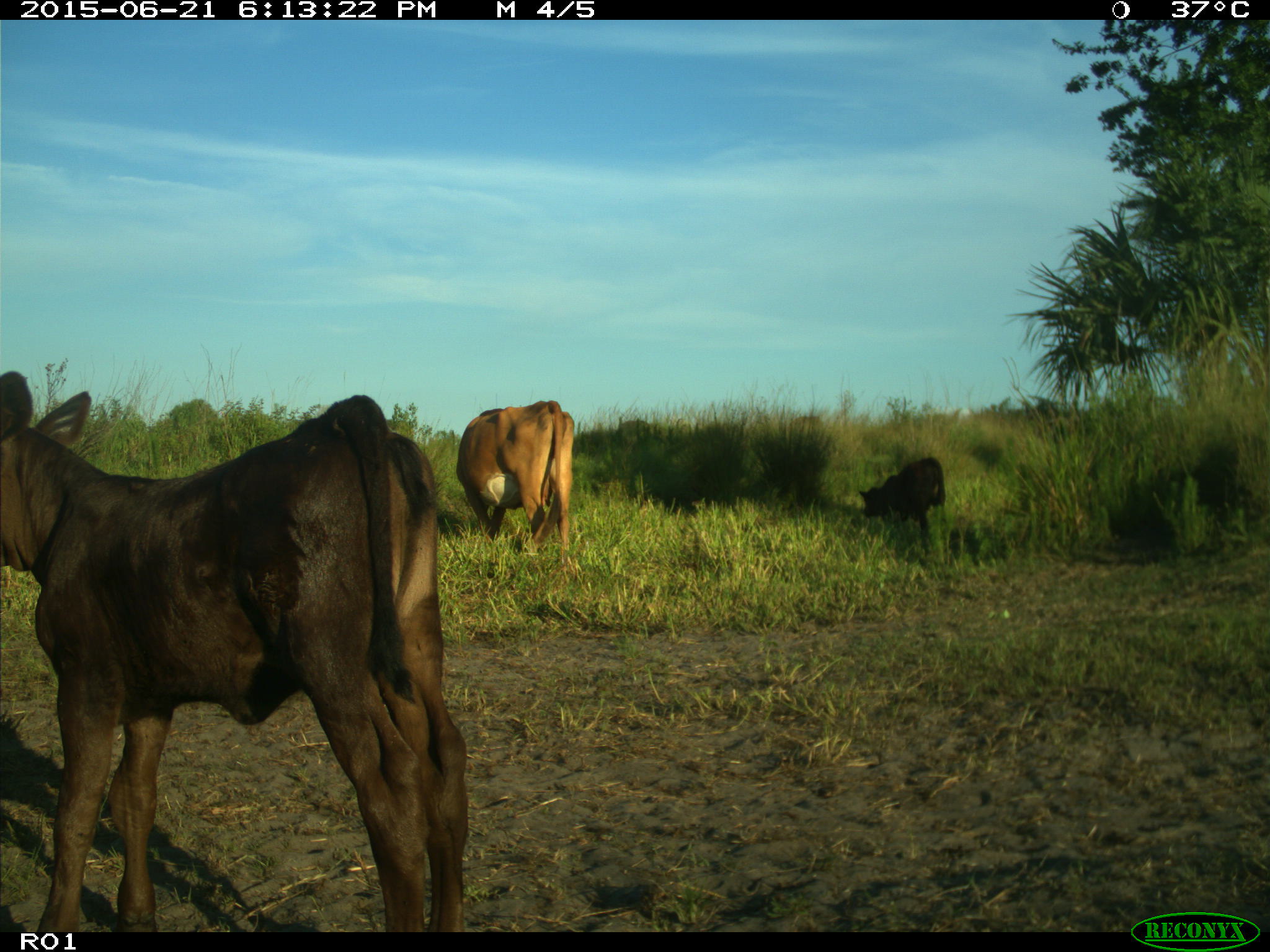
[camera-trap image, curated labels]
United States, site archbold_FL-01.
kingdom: Animalia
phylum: Chordata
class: Mammalia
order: Artiodactyla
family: Bovidae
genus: Bos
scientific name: Bos taurus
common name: domestic cow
Bos taurus (domestic cow).